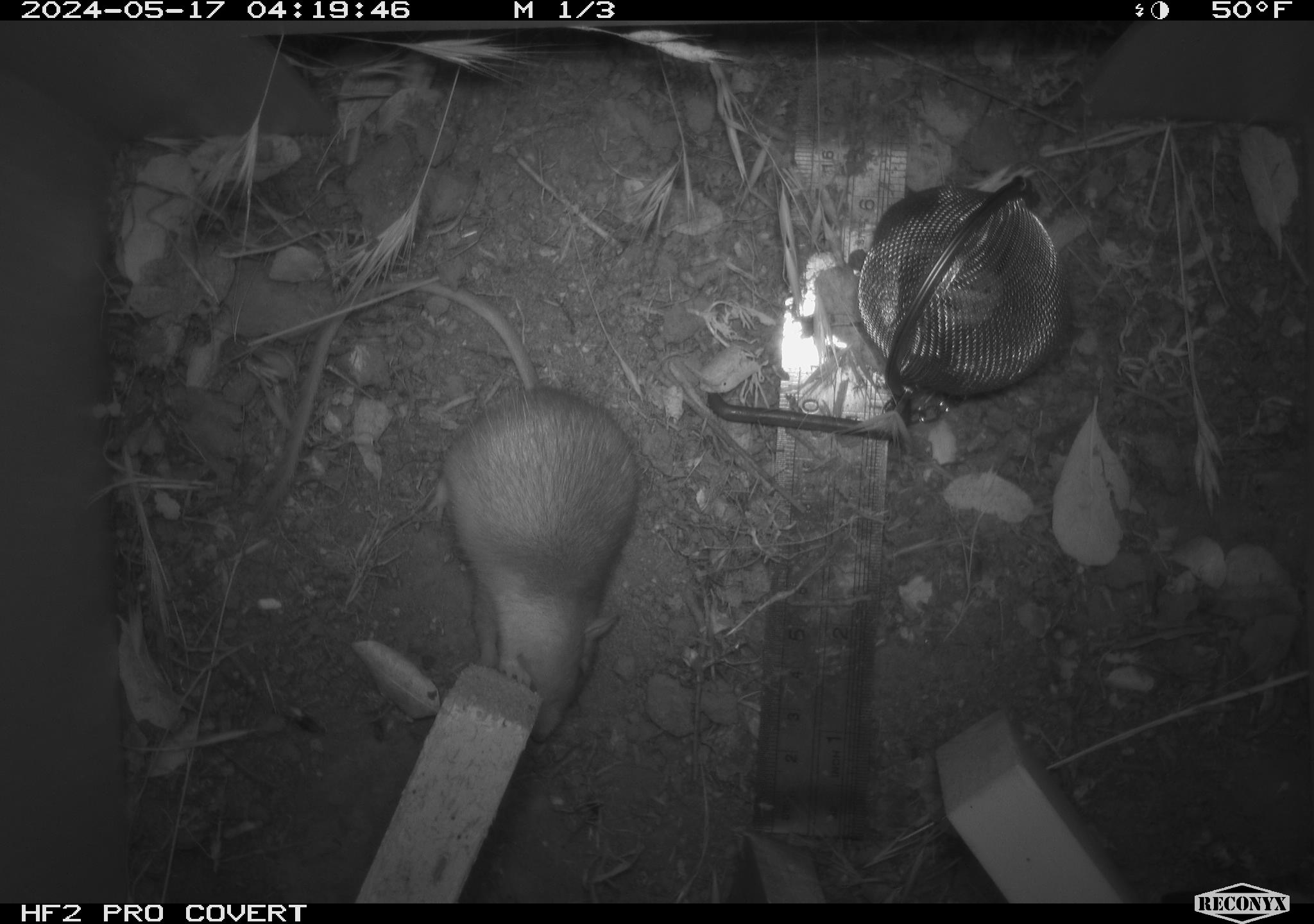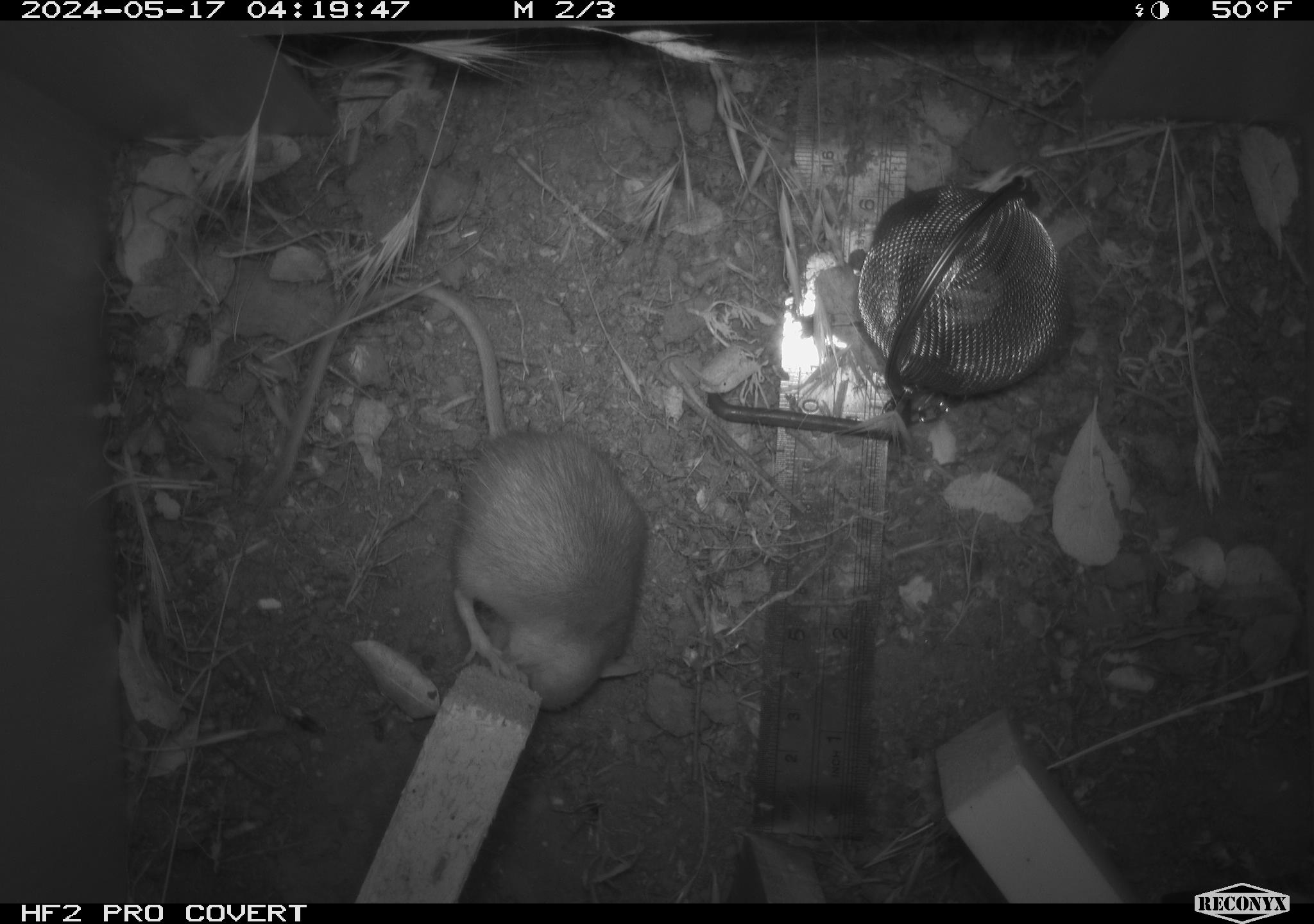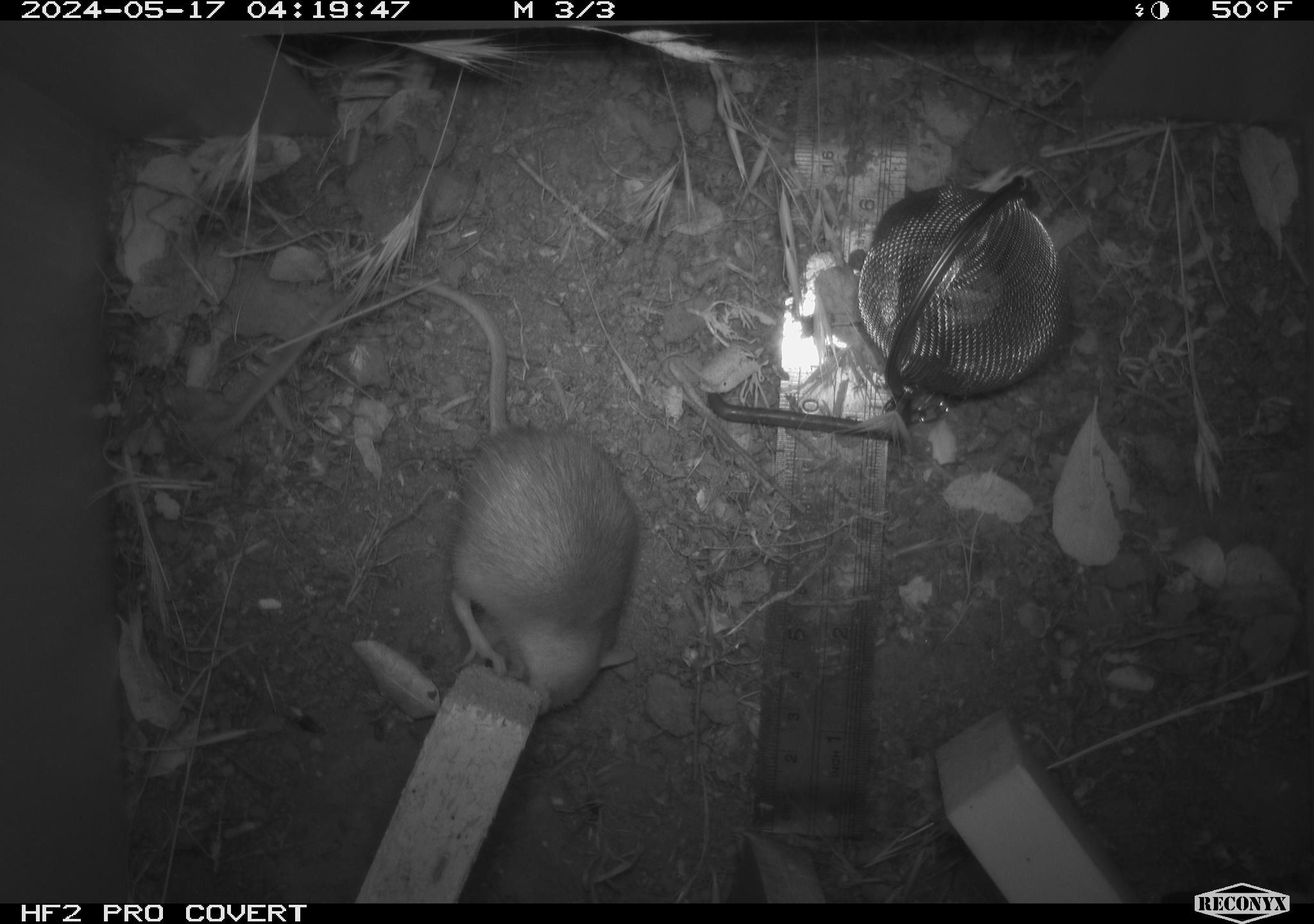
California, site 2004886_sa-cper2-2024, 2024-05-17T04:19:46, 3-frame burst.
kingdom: Animalia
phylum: Chordata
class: Mammalia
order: Rodentia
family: Heteromyidae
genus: Dipodomys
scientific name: Dipodomys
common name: kangaroo rats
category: dipodomys species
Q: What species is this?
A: Dipodomys species (kangaroo rats) (Dipodomys).